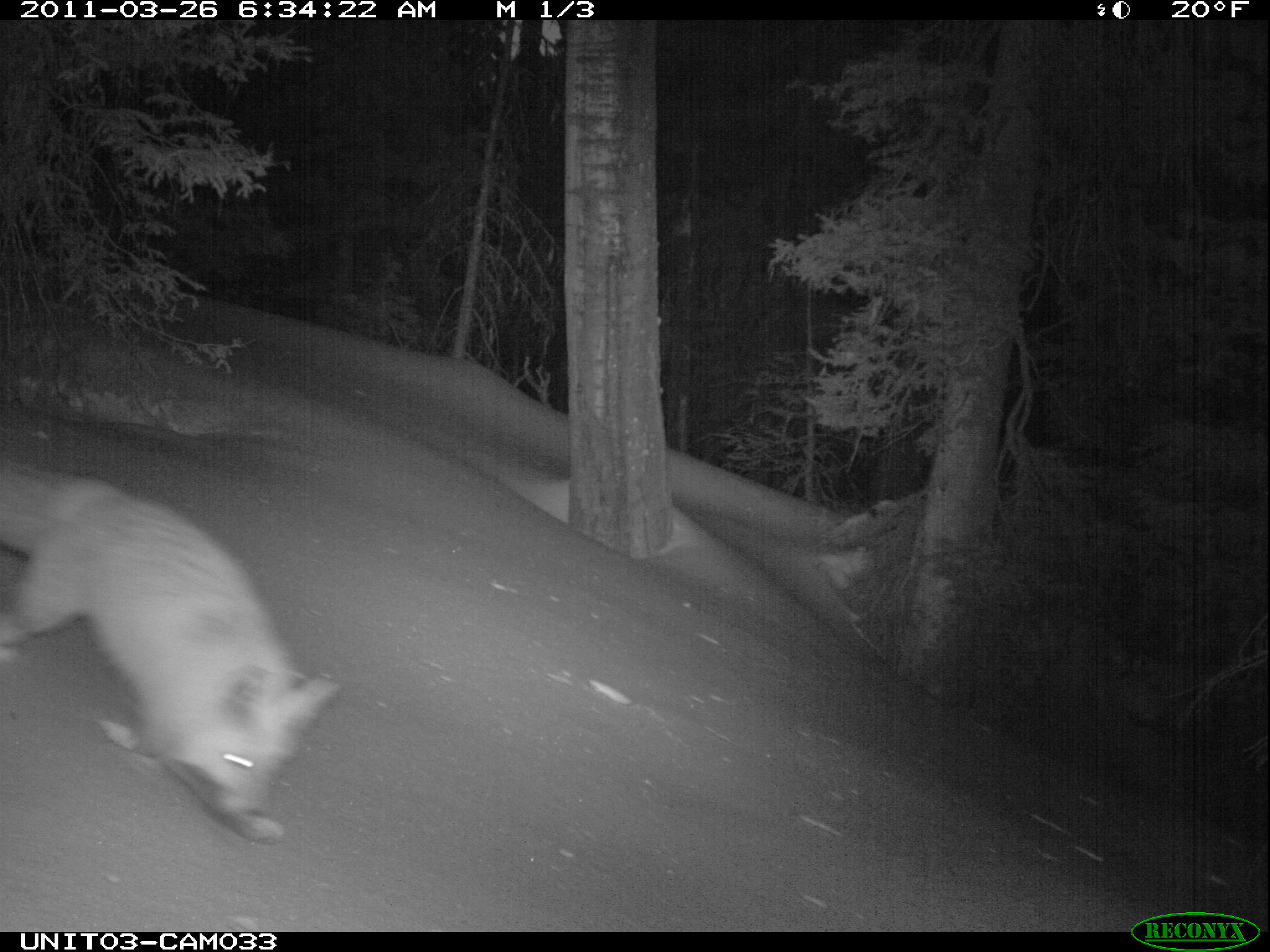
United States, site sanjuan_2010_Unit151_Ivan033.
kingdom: Animalia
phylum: Chordata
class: Mammalia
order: Carnivora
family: Canidae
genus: Vulpes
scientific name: Vulpes vulpes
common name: red fox